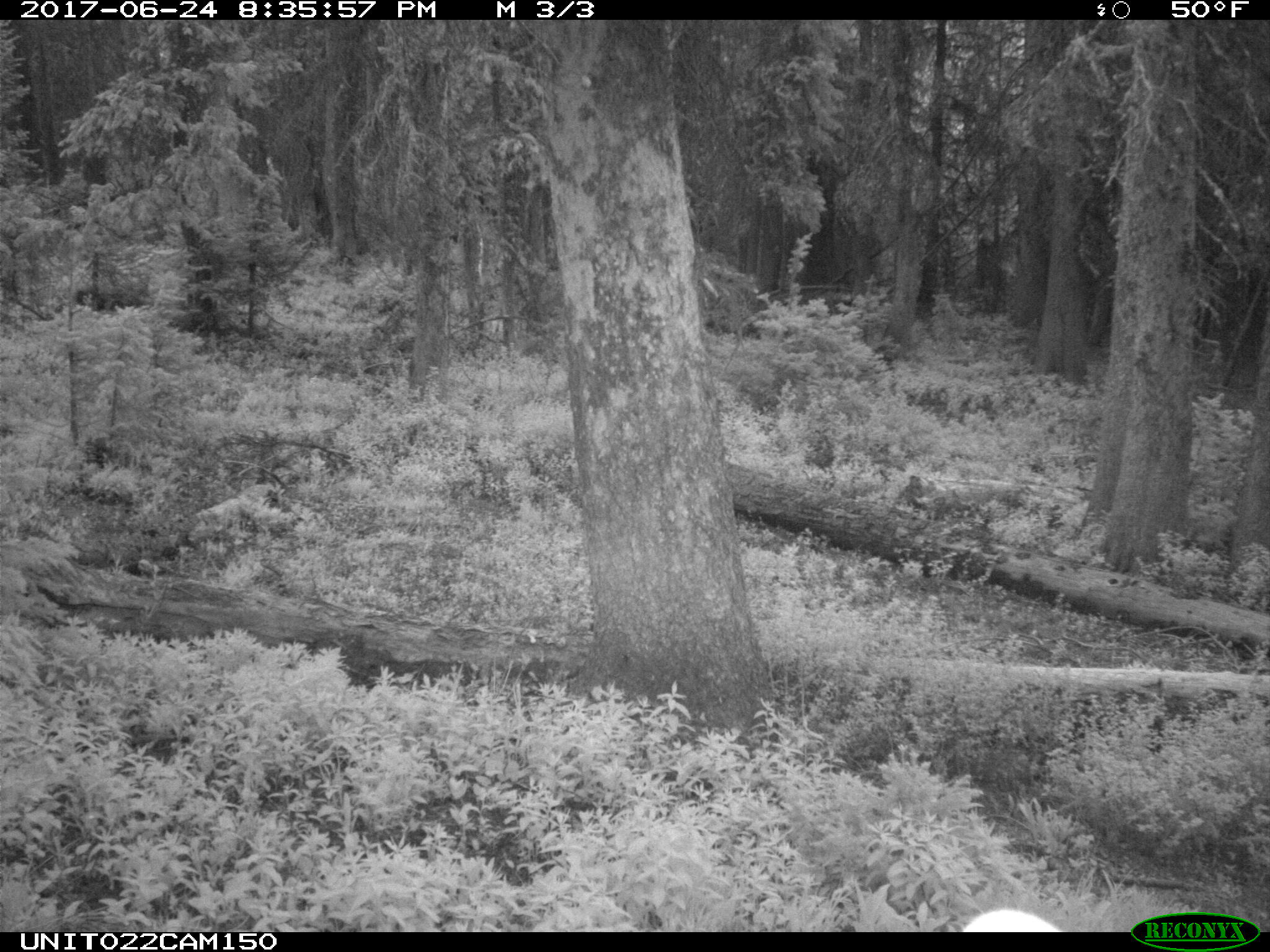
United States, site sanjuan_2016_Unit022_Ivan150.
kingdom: Animalia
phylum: Chordata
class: Mammalia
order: Artiodactyla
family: Cervidae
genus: Cervus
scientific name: Cervus elaphus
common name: red deer